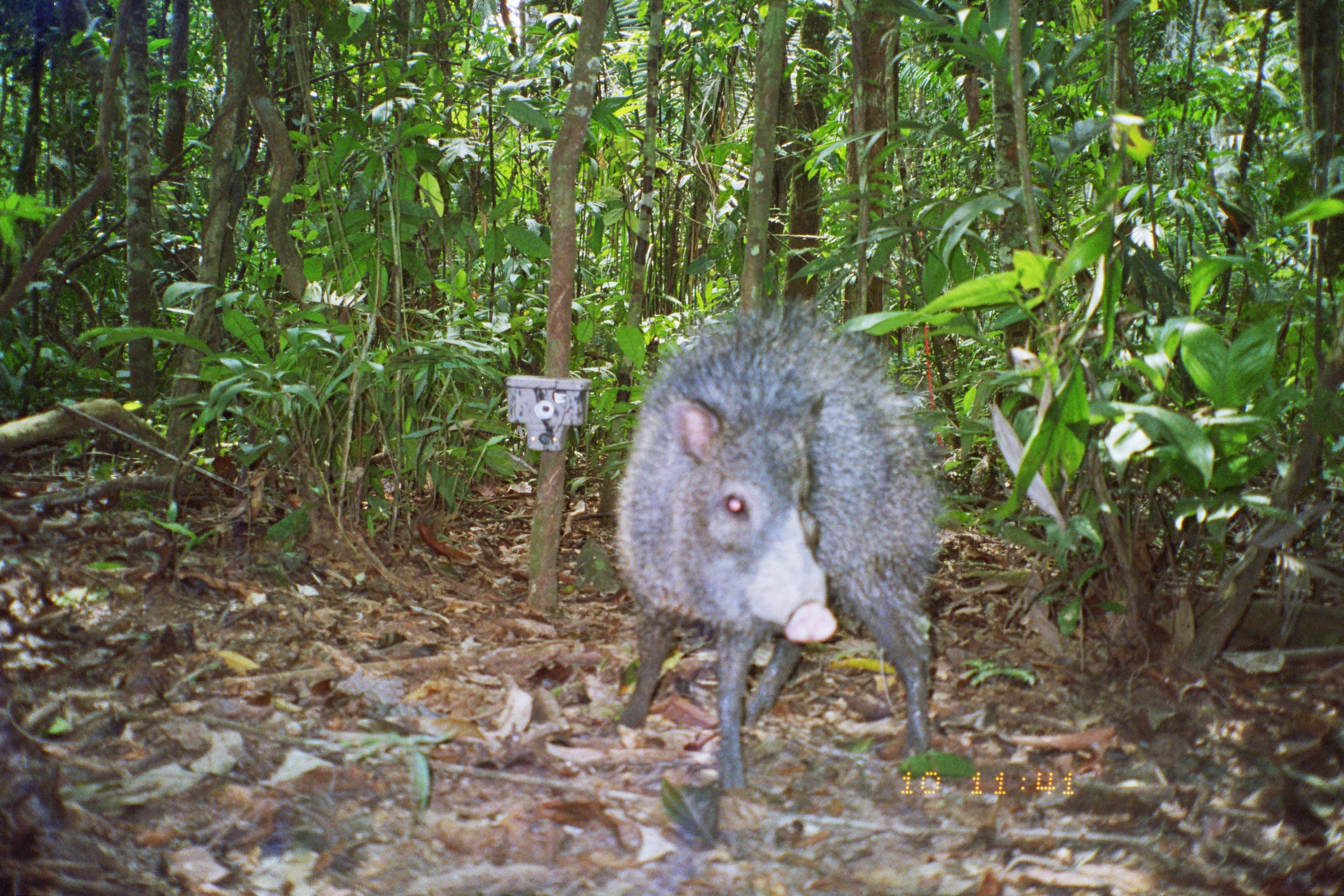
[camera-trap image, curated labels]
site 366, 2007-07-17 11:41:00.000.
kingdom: Animalia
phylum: Chordata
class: Mammalia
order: Artiodactyla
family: Tayassuidae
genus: Tayassu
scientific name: Tayassu pecari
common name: white-lipped peccary